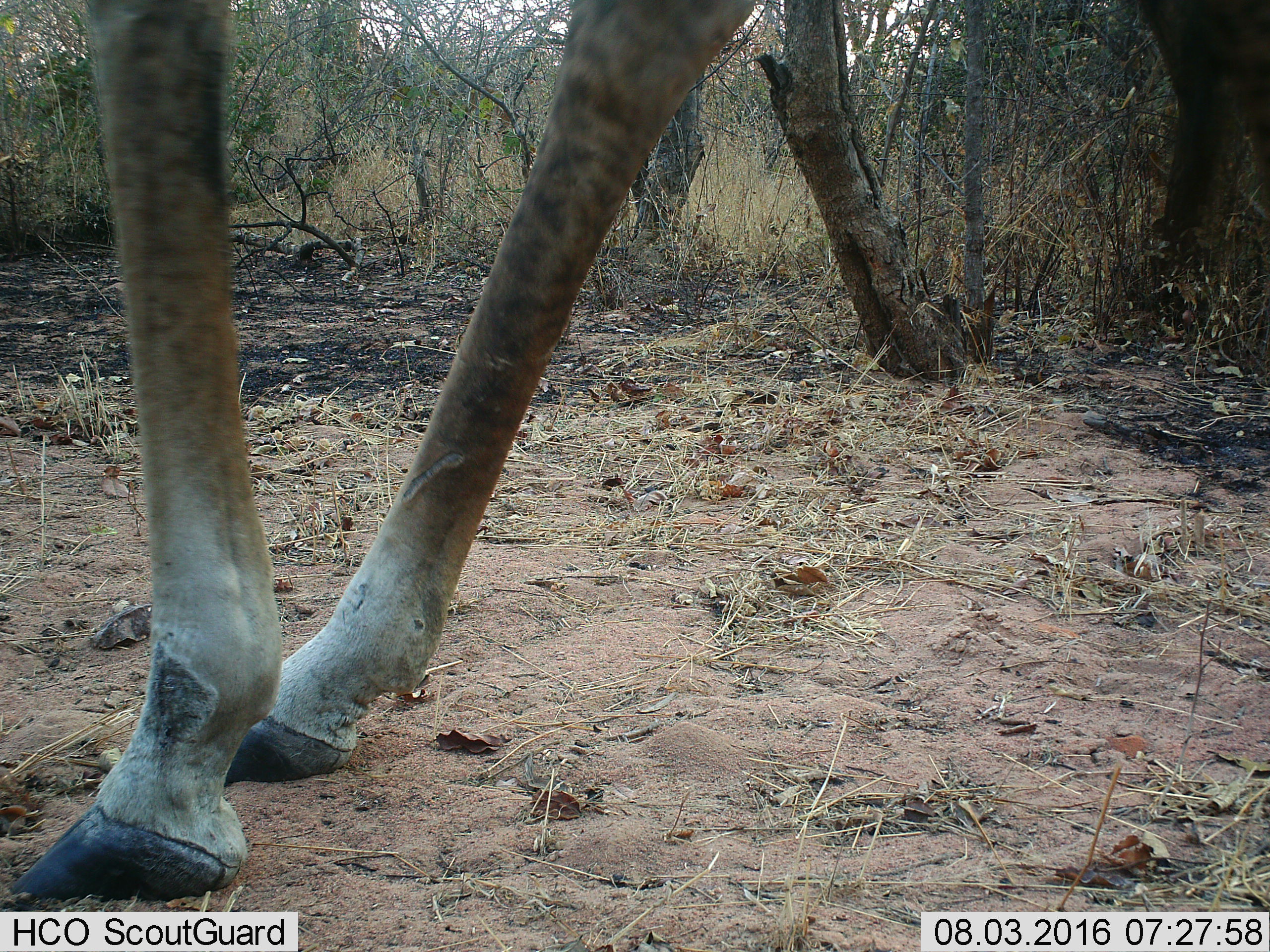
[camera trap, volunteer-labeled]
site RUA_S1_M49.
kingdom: Animalia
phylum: Chordata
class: Mammalia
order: Artiodactyla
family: Giraffidae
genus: Giraffa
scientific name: Giraffa camelopardalis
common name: giraffe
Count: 1.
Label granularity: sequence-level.